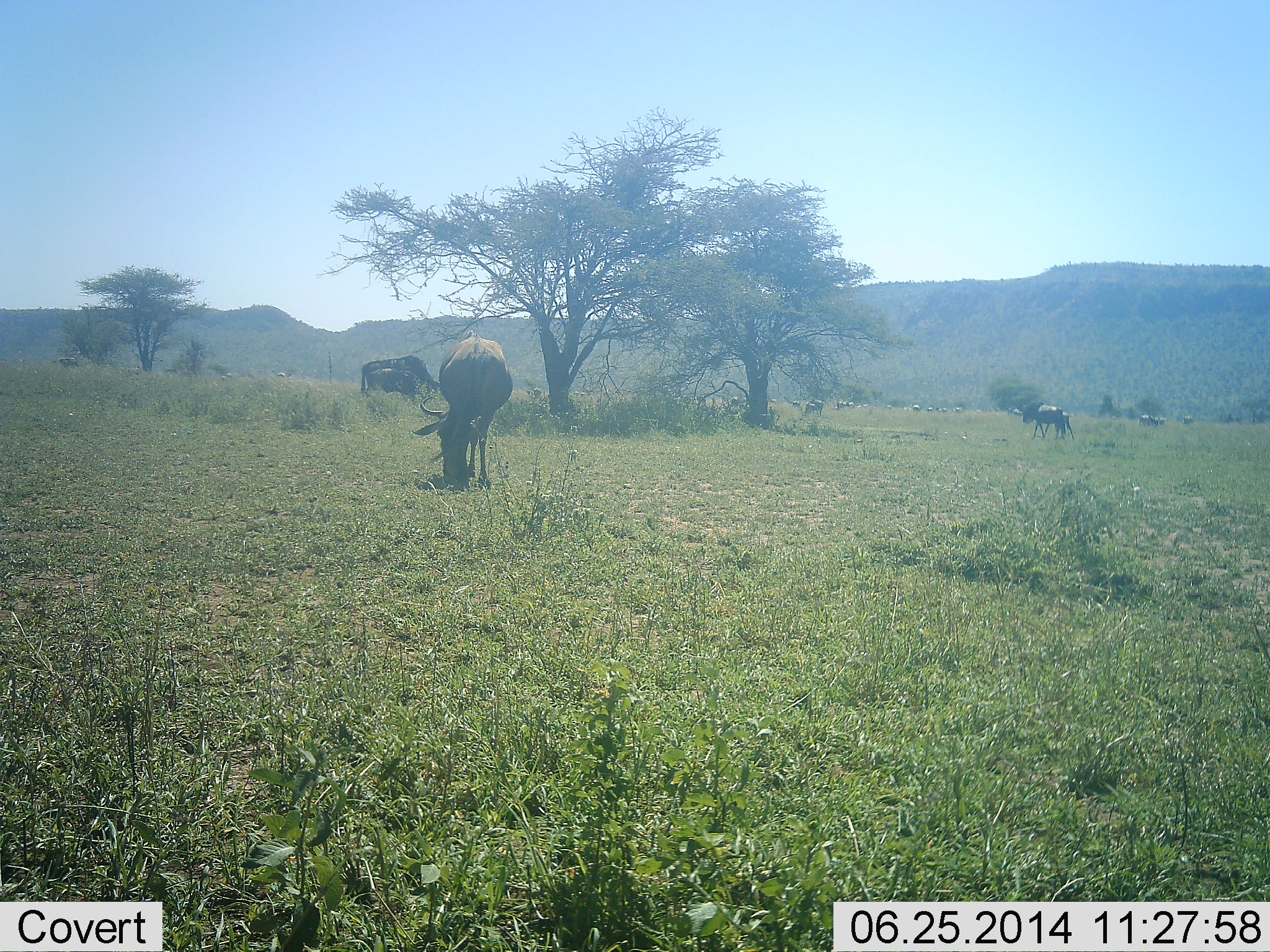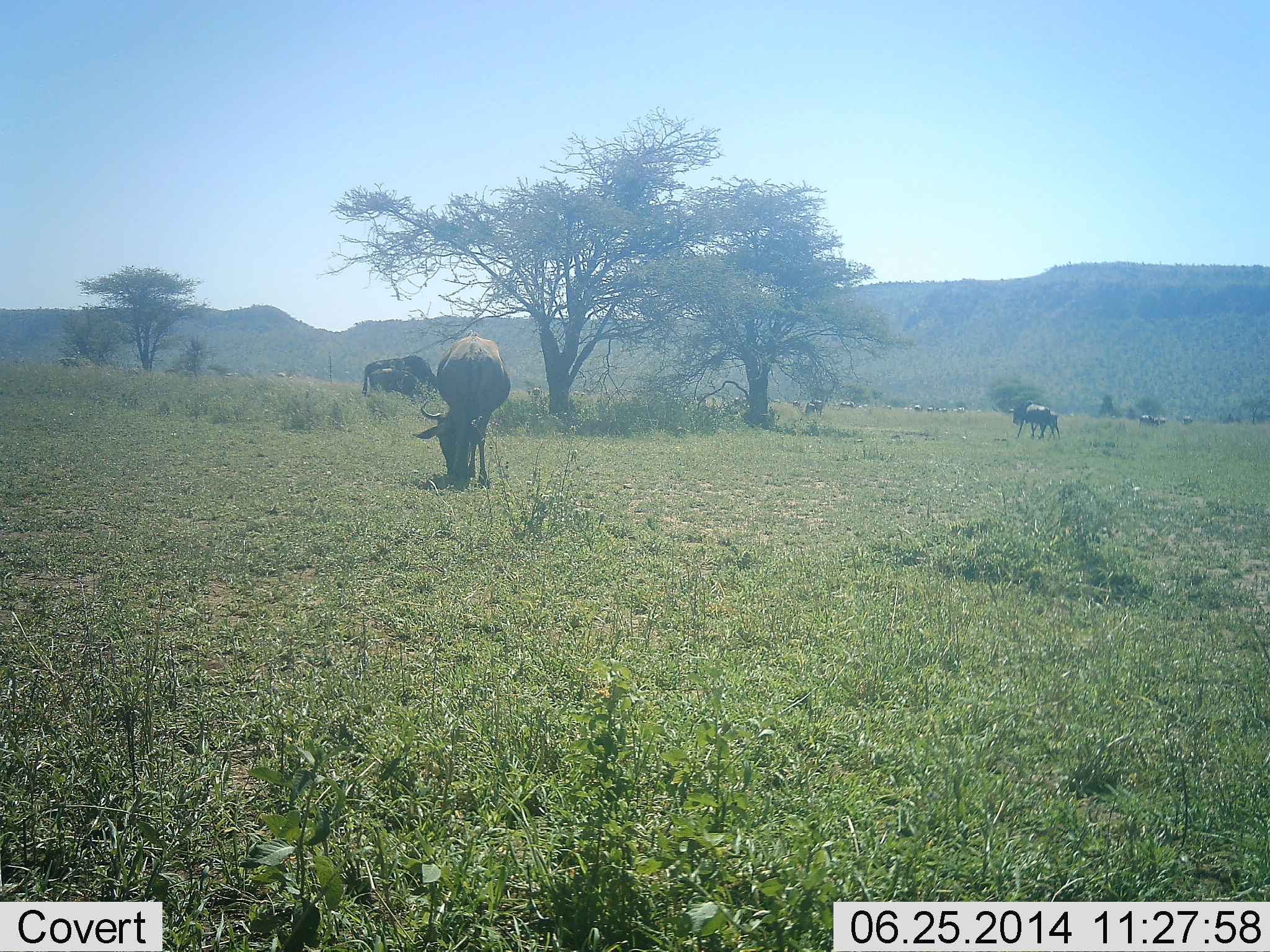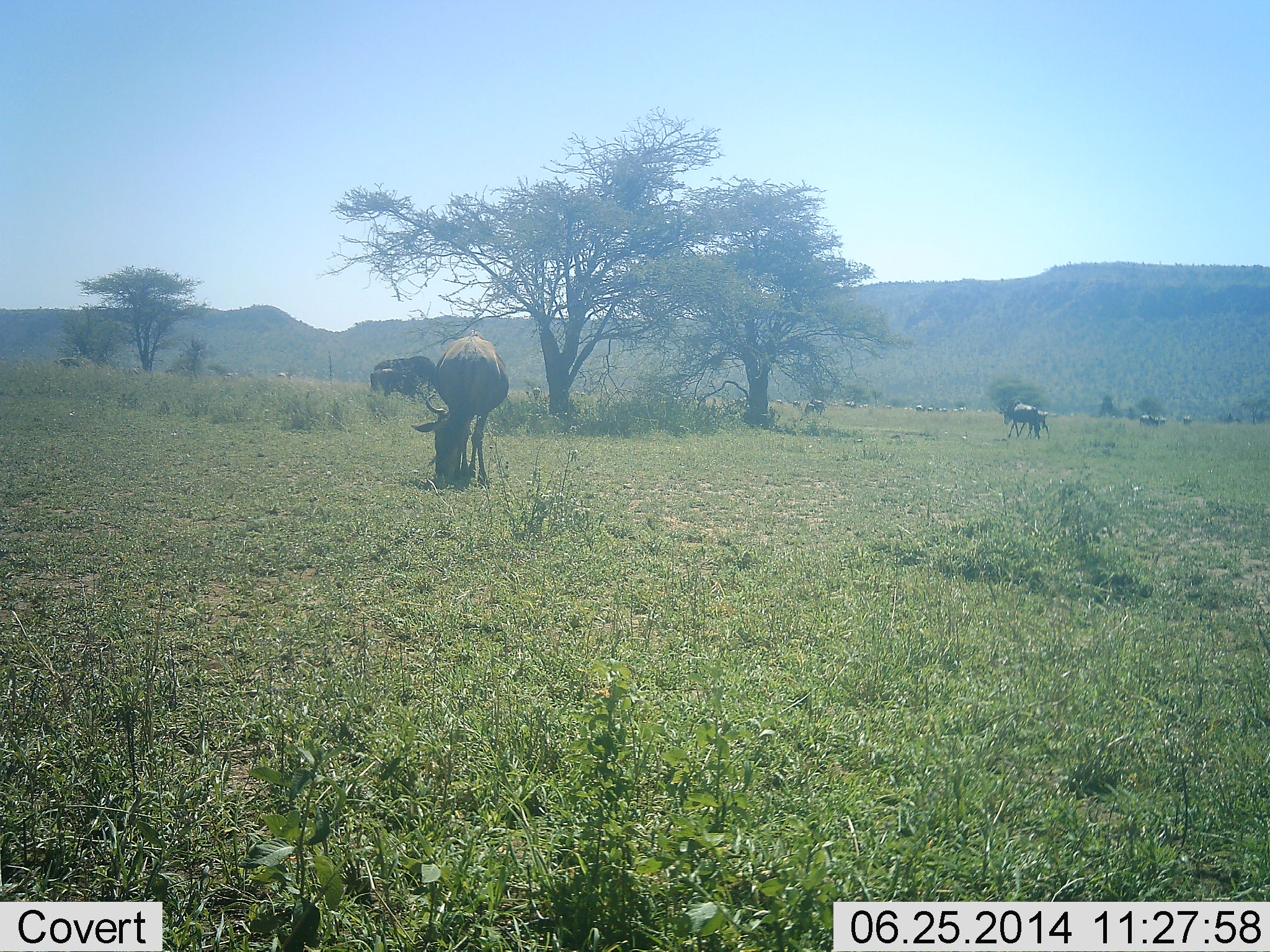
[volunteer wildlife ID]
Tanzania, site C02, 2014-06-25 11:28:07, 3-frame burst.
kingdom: Animalia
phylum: Chordata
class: Mammalia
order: Artiodactyla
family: Bovidae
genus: Connochaetes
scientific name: Connochaetes taurinus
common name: blue wildebeest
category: wildebeest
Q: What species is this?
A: Wildebeest (blue wildebeest) (Connochaetes taurinus).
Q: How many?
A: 4.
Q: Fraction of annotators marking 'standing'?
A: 18%.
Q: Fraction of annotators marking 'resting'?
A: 9%.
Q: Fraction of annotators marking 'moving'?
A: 36%.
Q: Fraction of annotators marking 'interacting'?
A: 0%.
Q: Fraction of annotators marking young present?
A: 18%.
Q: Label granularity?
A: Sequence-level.